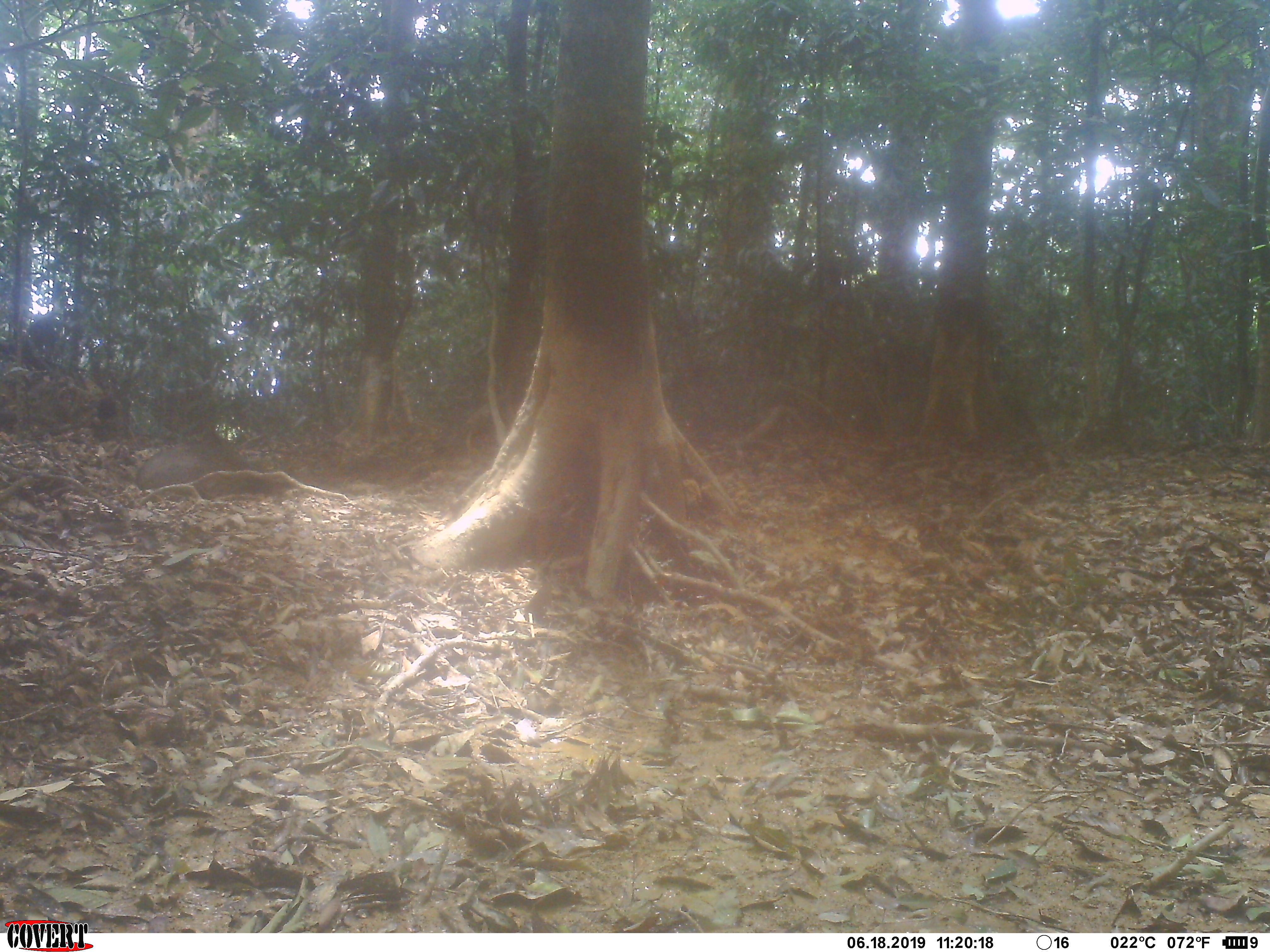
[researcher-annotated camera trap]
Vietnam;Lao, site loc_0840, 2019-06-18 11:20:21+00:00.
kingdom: Animalia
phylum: Chordata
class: Mammalia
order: Artiodactyla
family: Suidae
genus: Sus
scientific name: Sus scrofa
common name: eurasian wild pig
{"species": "eurasian wild pig (Sus scrofa)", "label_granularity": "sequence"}